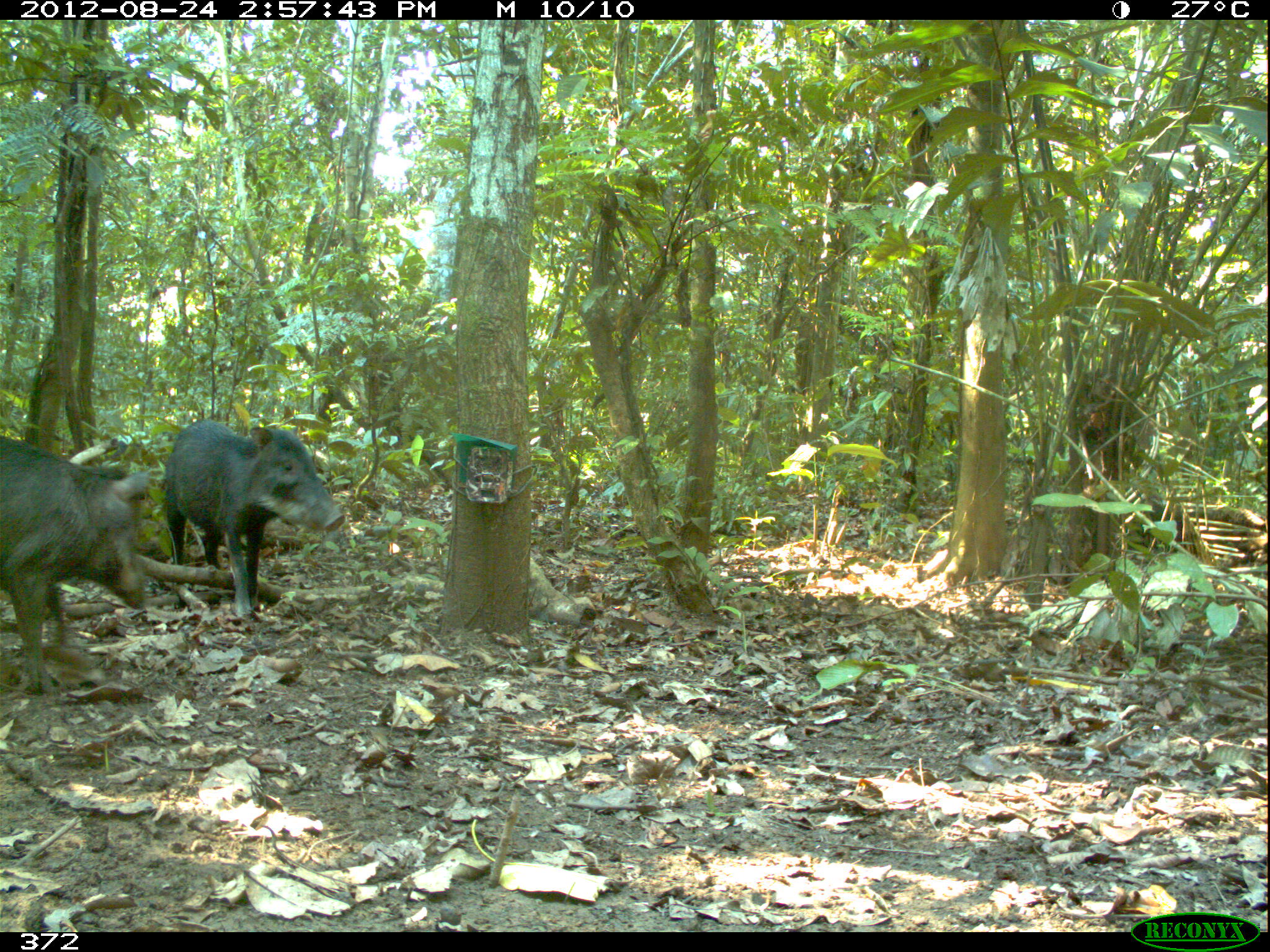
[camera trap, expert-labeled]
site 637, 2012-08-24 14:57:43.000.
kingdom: Animalia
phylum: Chordata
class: Mammalia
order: Artiodactyla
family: Tayassuidae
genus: Tayassu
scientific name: Tayassu pecari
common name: white-lipped peccary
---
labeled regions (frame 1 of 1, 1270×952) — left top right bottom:
tayassu pecari: 0 431 151 704; 159 415 348 626